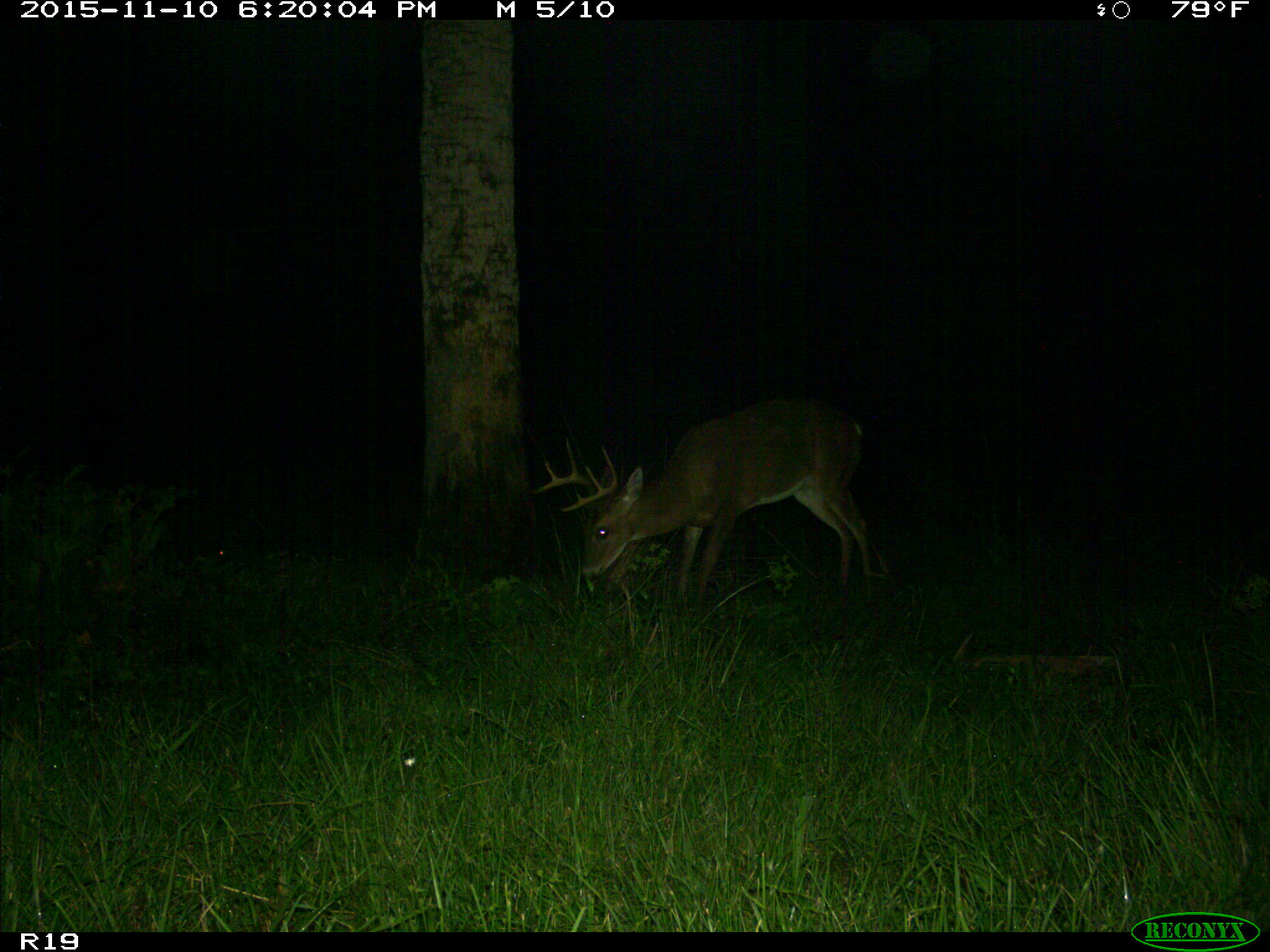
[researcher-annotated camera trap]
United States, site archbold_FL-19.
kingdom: Animalia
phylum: Chordata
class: Mammalia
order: Artiodactyla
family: Cervidae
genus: Odocoileus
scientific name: Odocoileus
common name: deer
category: unidentified deer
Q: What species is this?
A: Unidentified deer (deer) (Odocoileus).